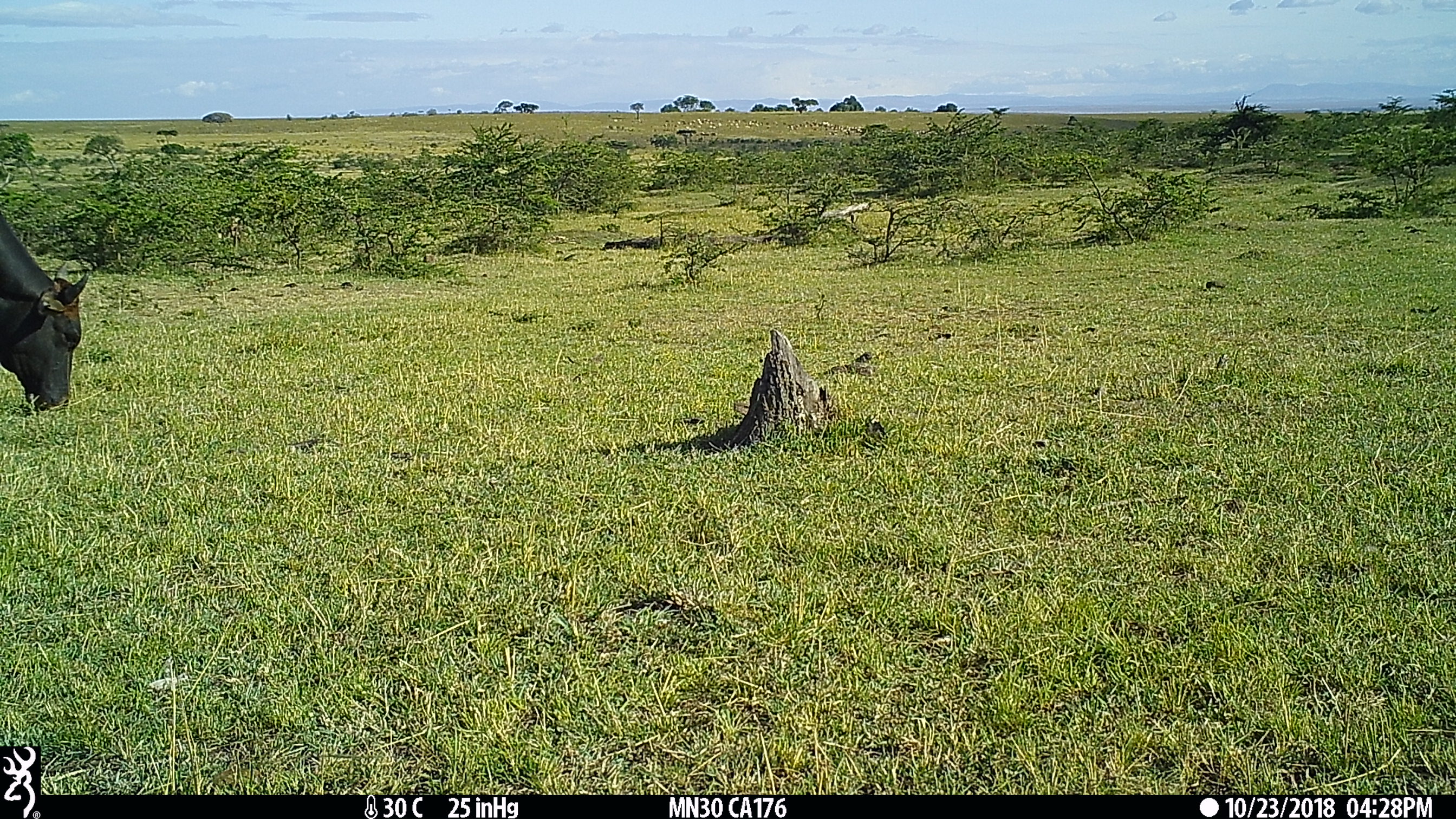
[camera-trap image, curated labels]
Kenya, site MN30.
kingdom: Animalia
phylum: Chordata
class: Mammalia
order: Artiodactyla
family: Bovidae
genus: Bos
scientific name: Bos taurus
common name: cattle